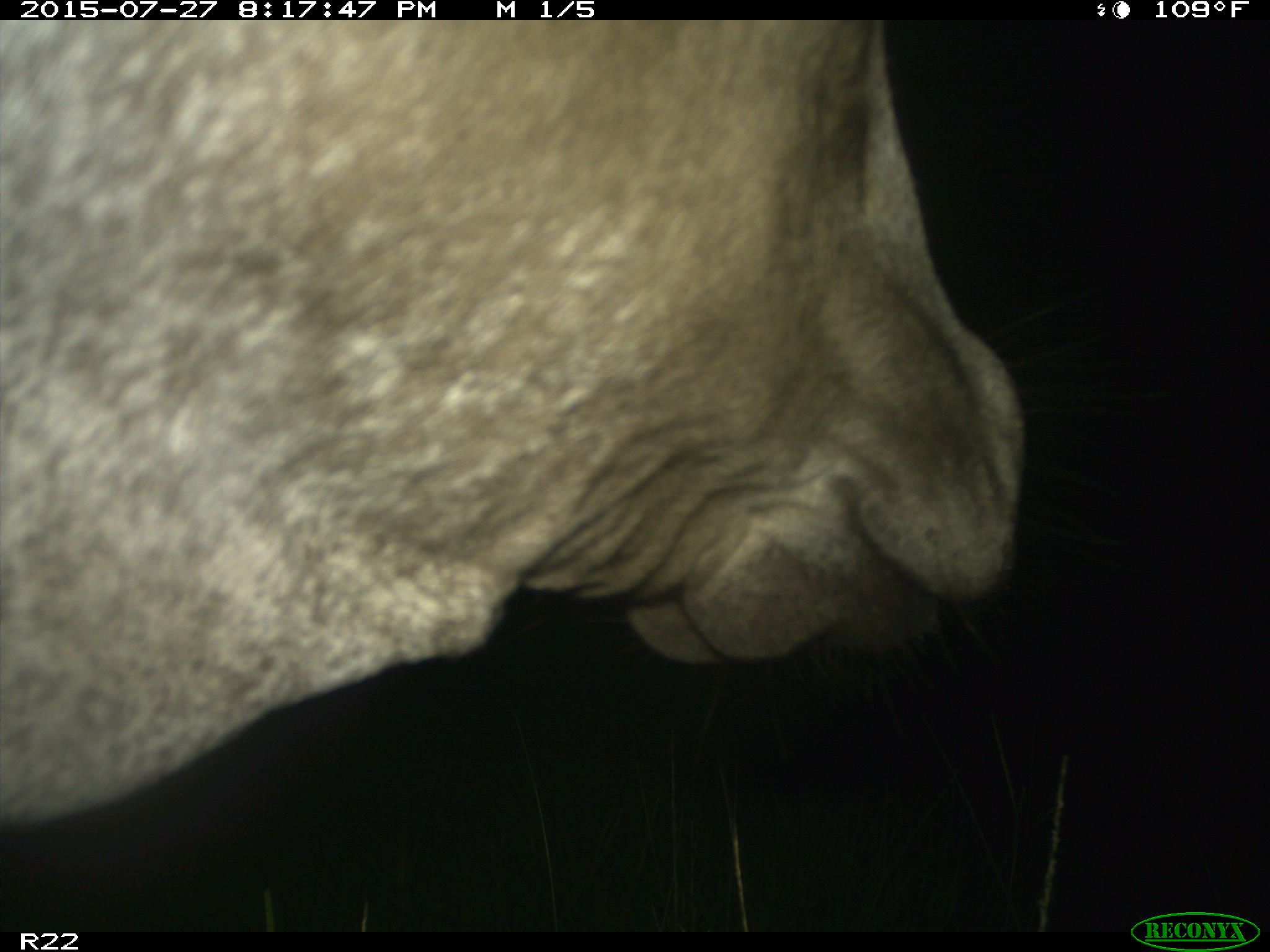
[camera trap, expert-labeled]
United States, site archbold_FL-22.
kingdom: Animalia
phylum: Chordata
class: Mammalia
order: Artiodactyla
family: Bovidae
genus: Bos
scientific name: Bos taurus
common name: domestic cow